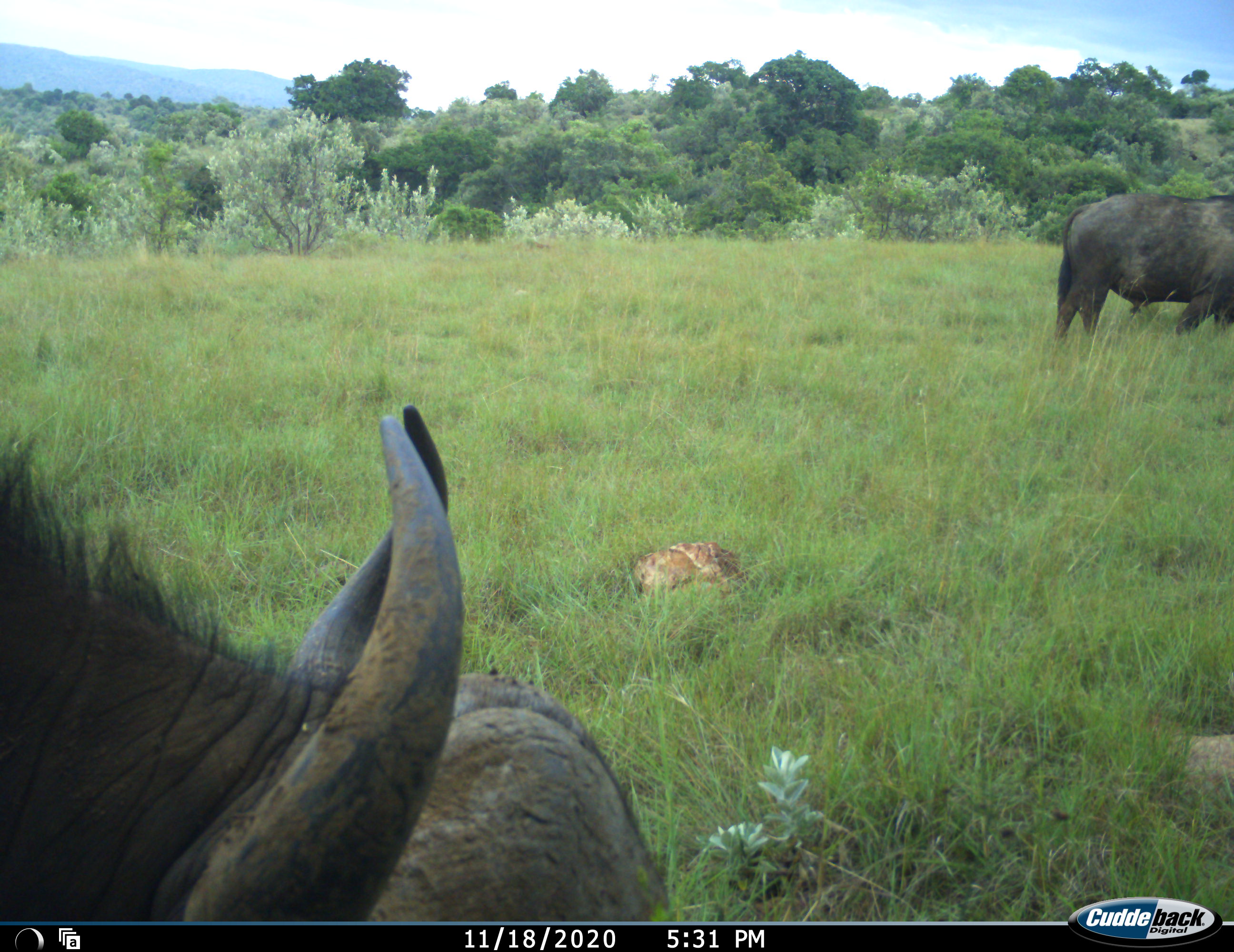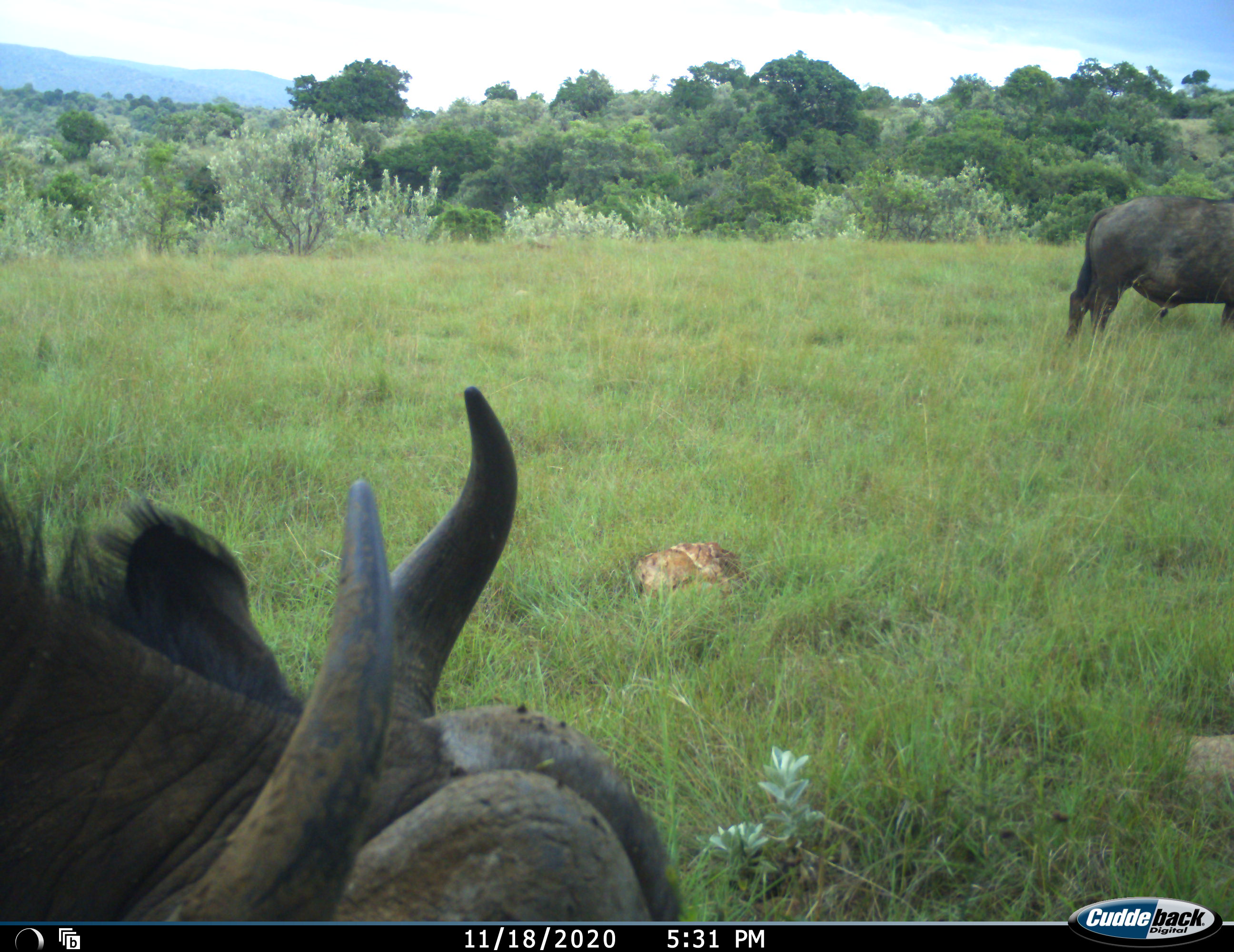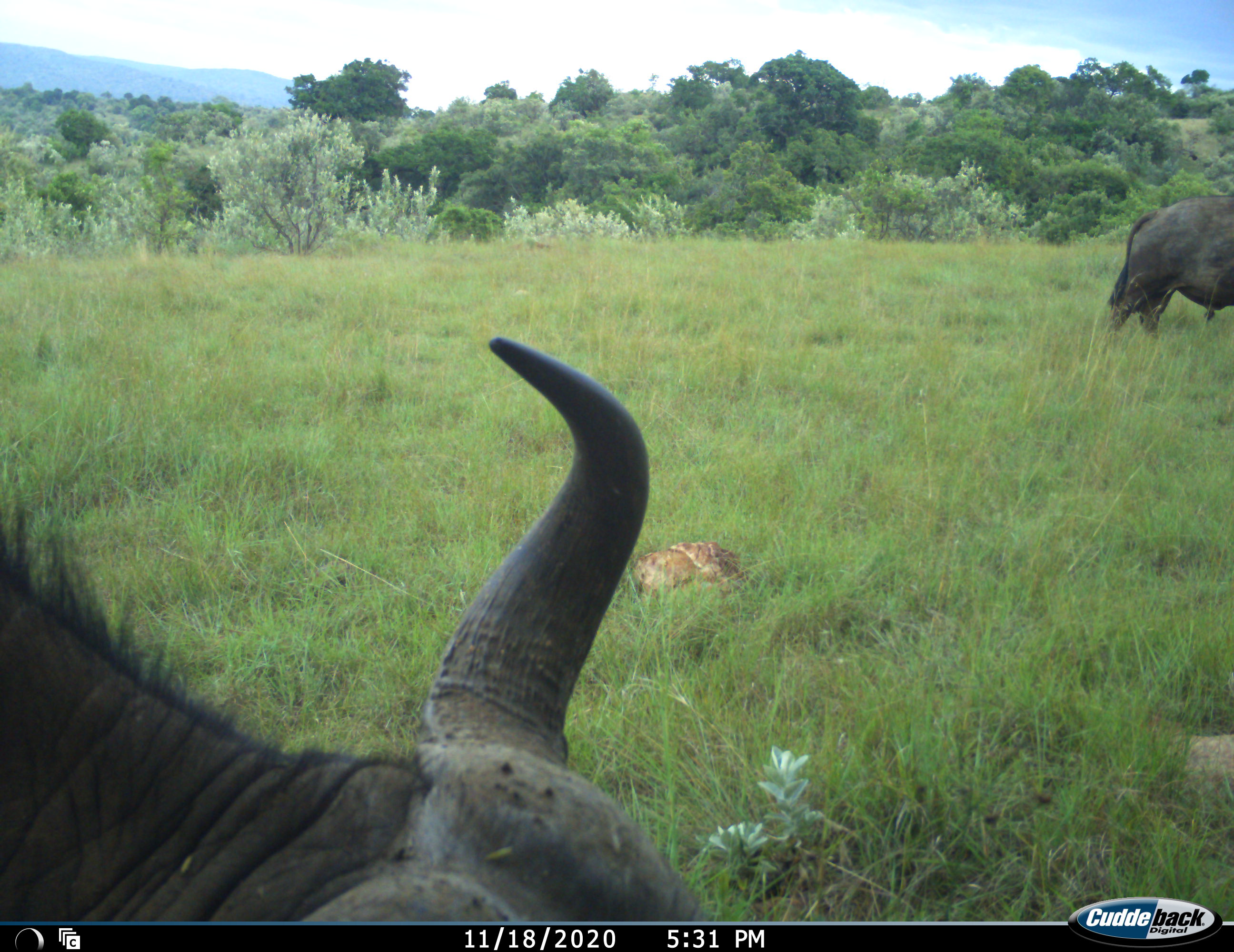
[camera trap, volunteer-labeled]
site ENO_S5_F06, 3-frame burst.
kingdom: Animalia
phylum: Chordata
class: Mammalia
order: Artiodactyla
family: Bovidae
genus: Syncerus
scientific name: Syncerus caffer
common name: african buffalo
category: buffalo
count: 2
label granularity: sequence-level